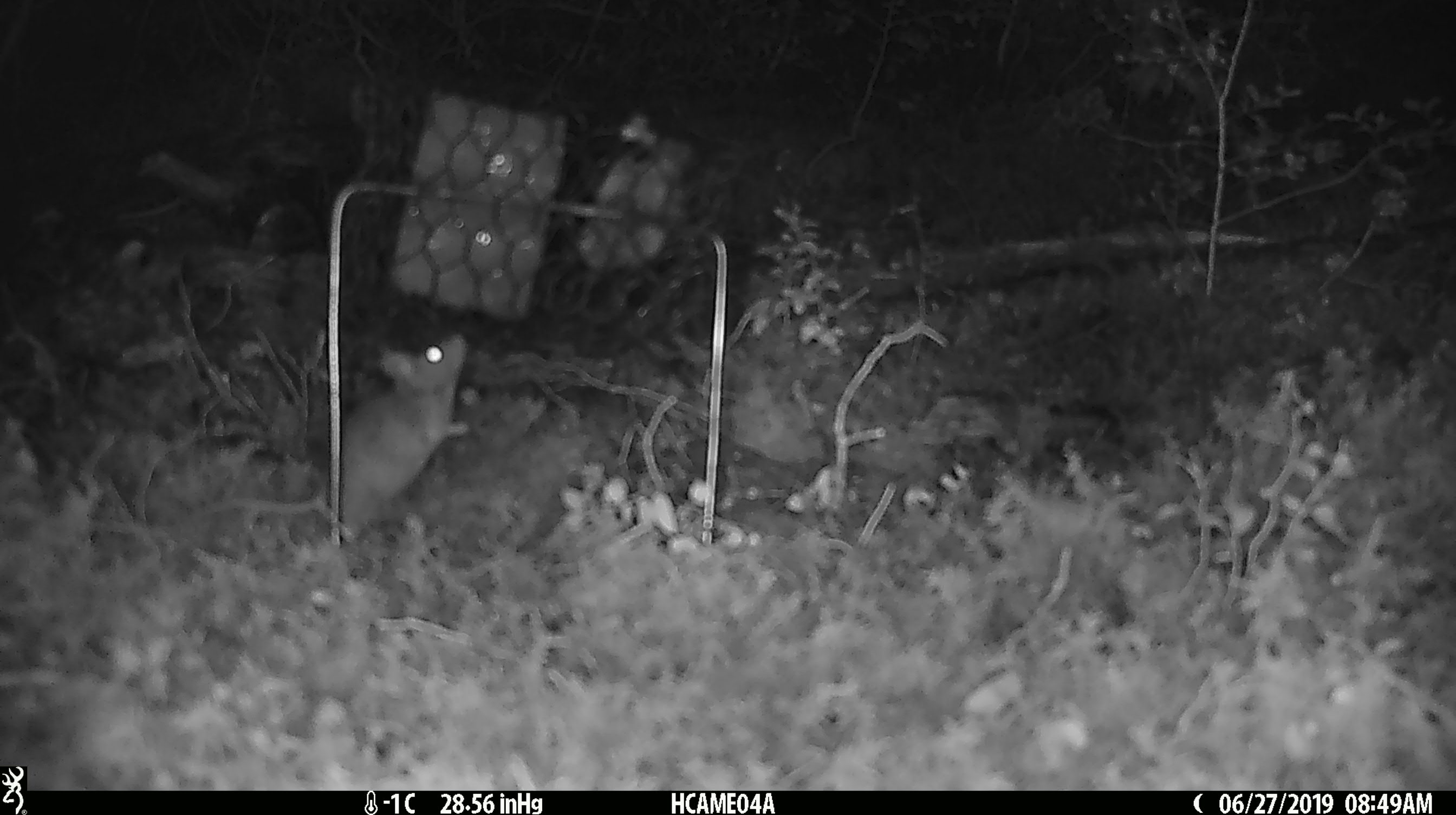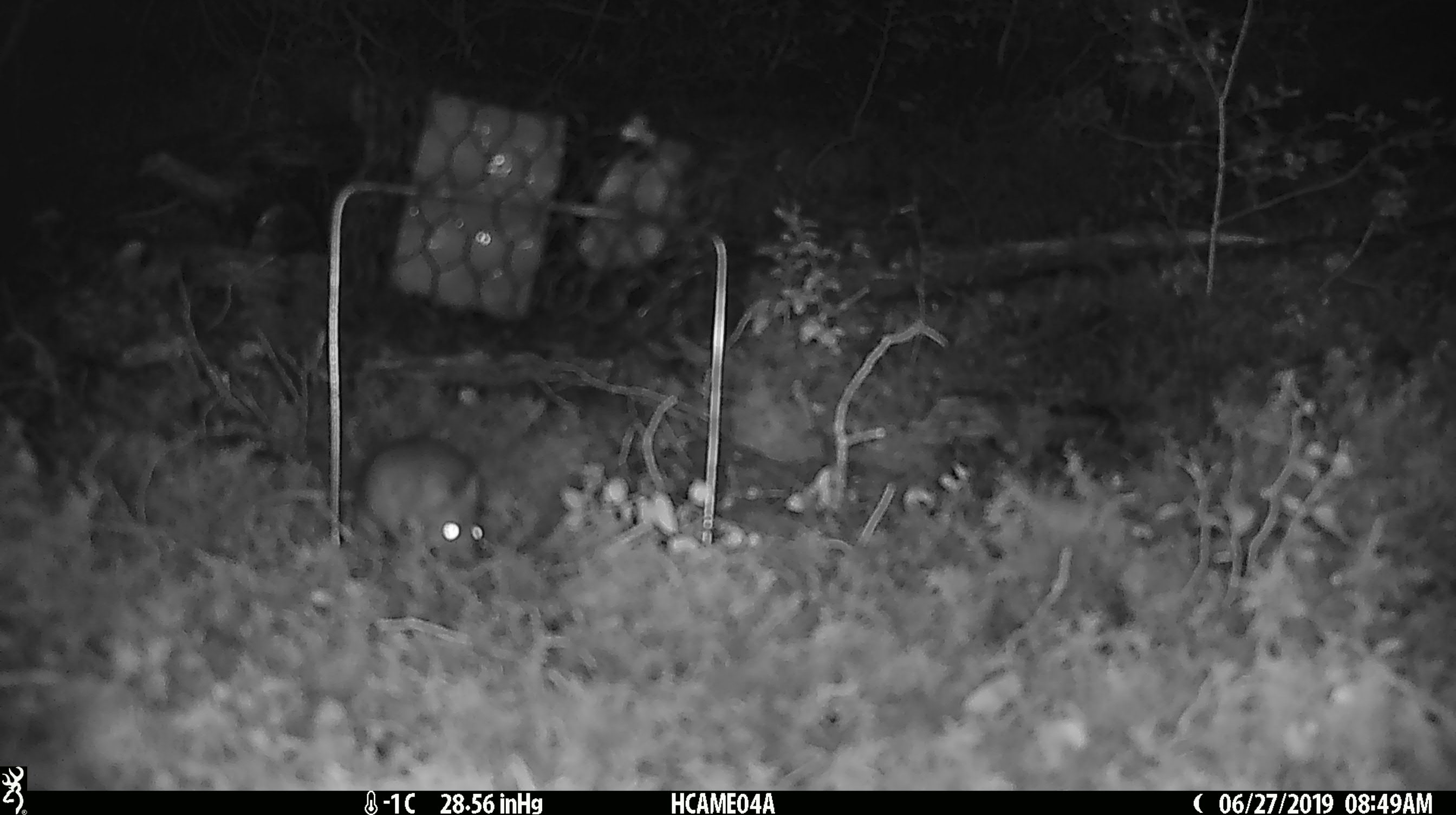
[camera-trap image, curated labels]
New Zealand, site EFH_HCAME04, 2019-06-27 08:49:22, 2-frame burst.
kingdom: Animalia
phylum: Chordata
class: Mammalia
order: Rodentia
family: Muridae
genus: Mus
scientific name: Mus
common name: mouse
Mouse (Mus).